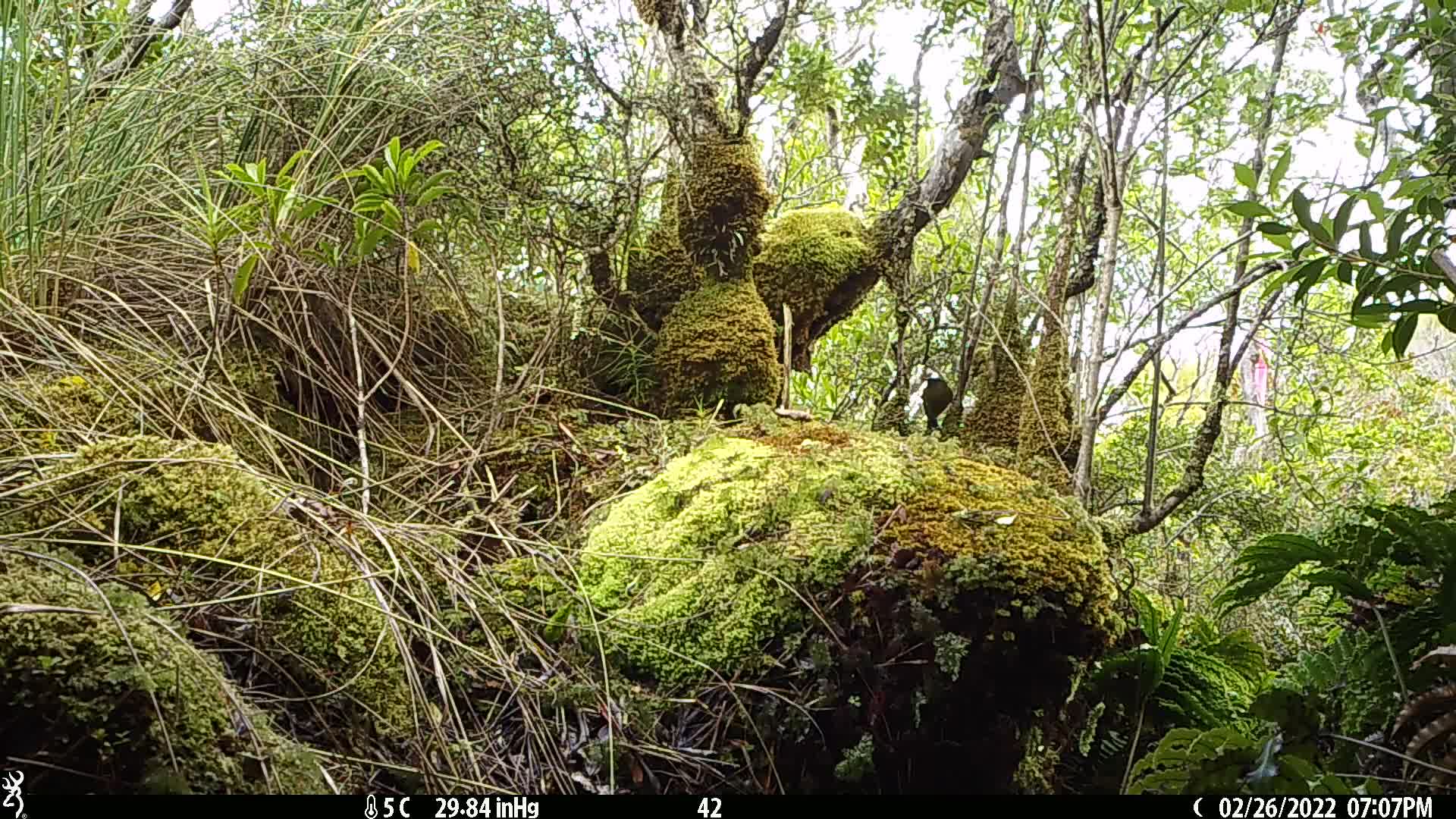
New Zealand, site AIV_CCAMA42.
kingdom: Animalia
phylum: Chordata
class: Aves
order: Passeriformes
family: Meliphagidae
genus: Anthornis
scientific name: Anthornis melanura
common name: new zealand bellbird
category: bellbird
Bellbird (new zealand bellbird) (Anthornis melanura).